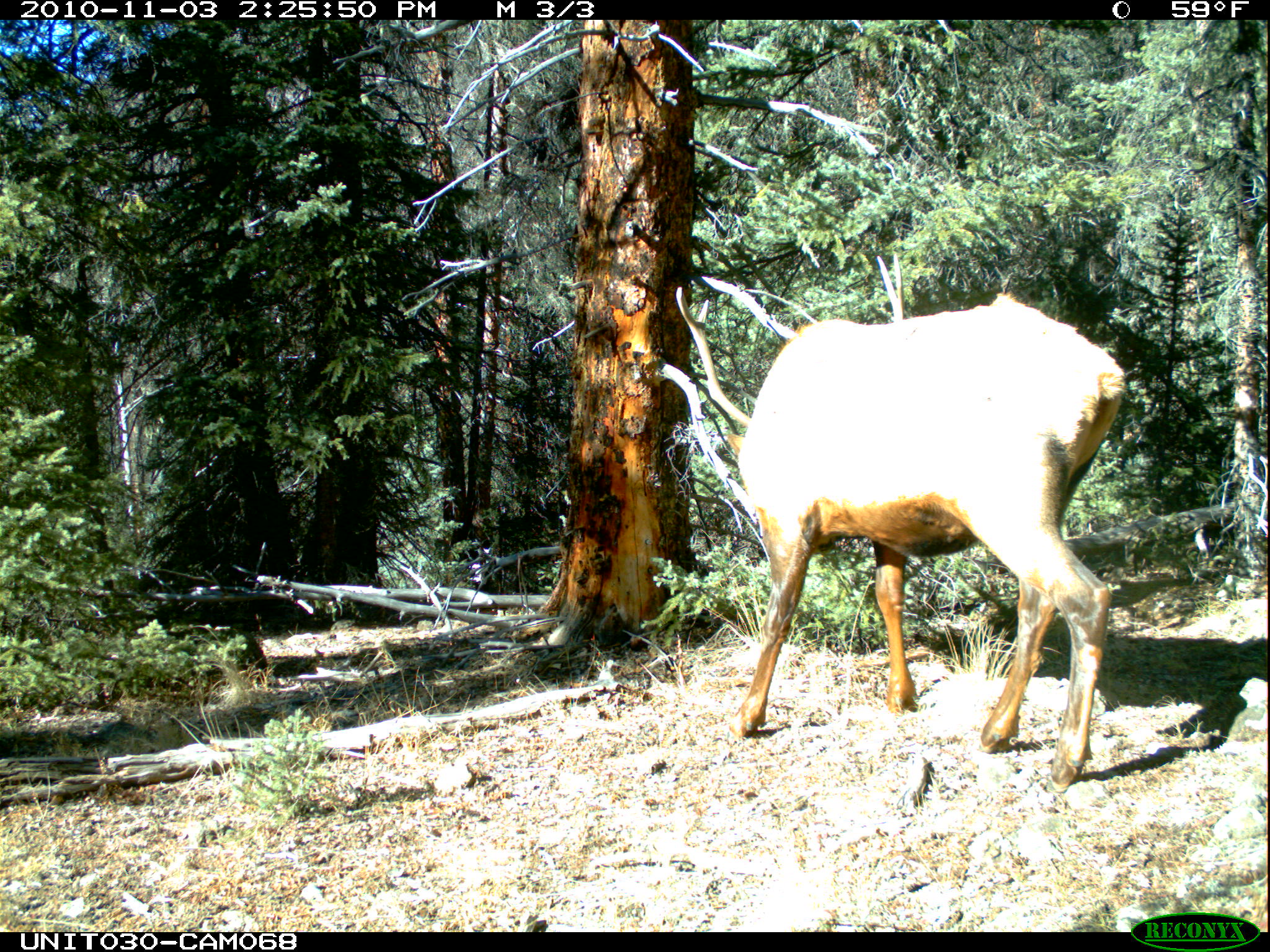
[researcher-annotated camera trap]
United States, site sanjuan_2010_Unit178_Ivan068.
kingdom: Animalia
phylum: Chordata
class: Mammalia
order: Artiodactyla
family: Cervidae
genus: Cervus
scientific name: Cervus elaphus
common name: red deer